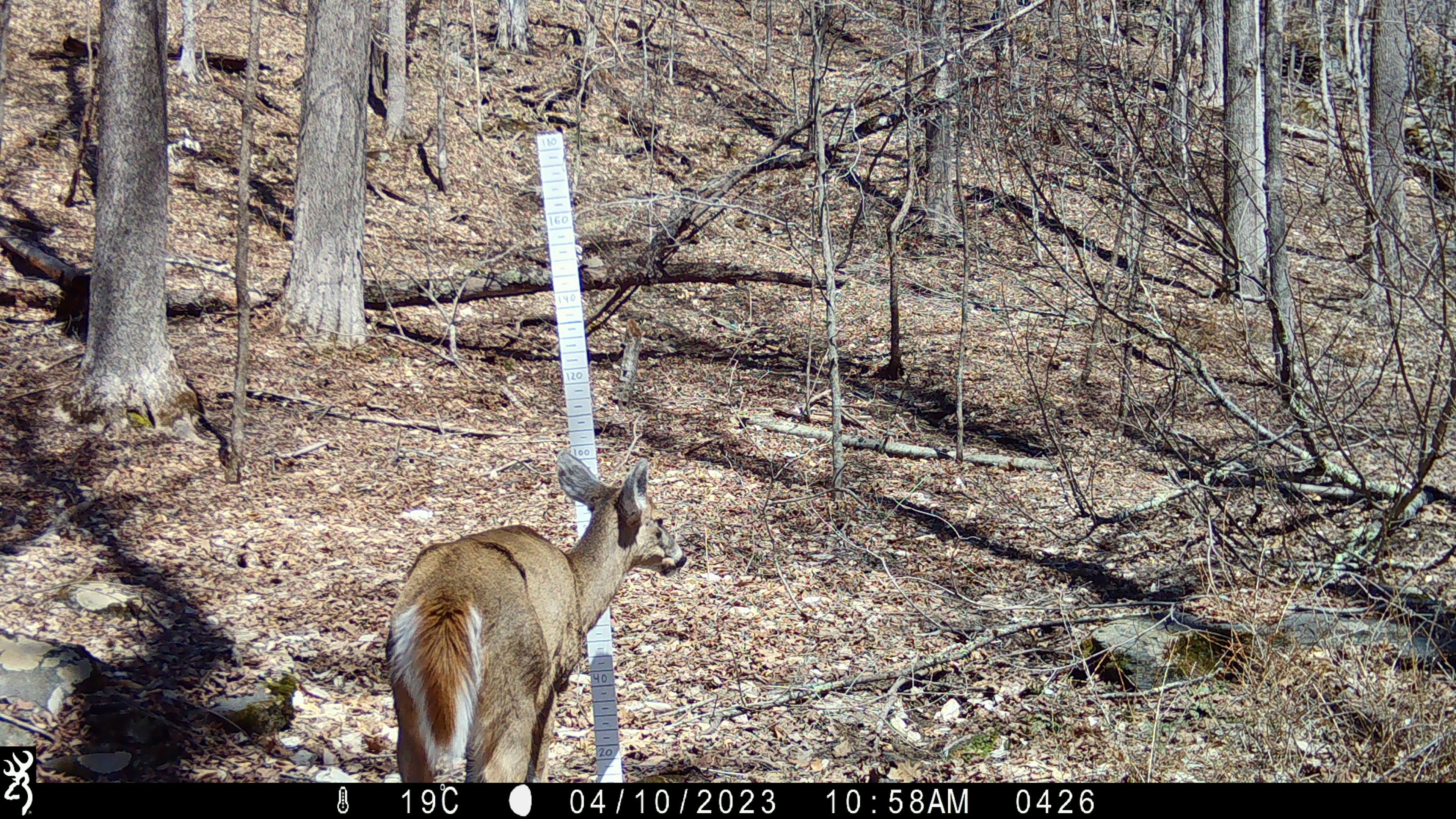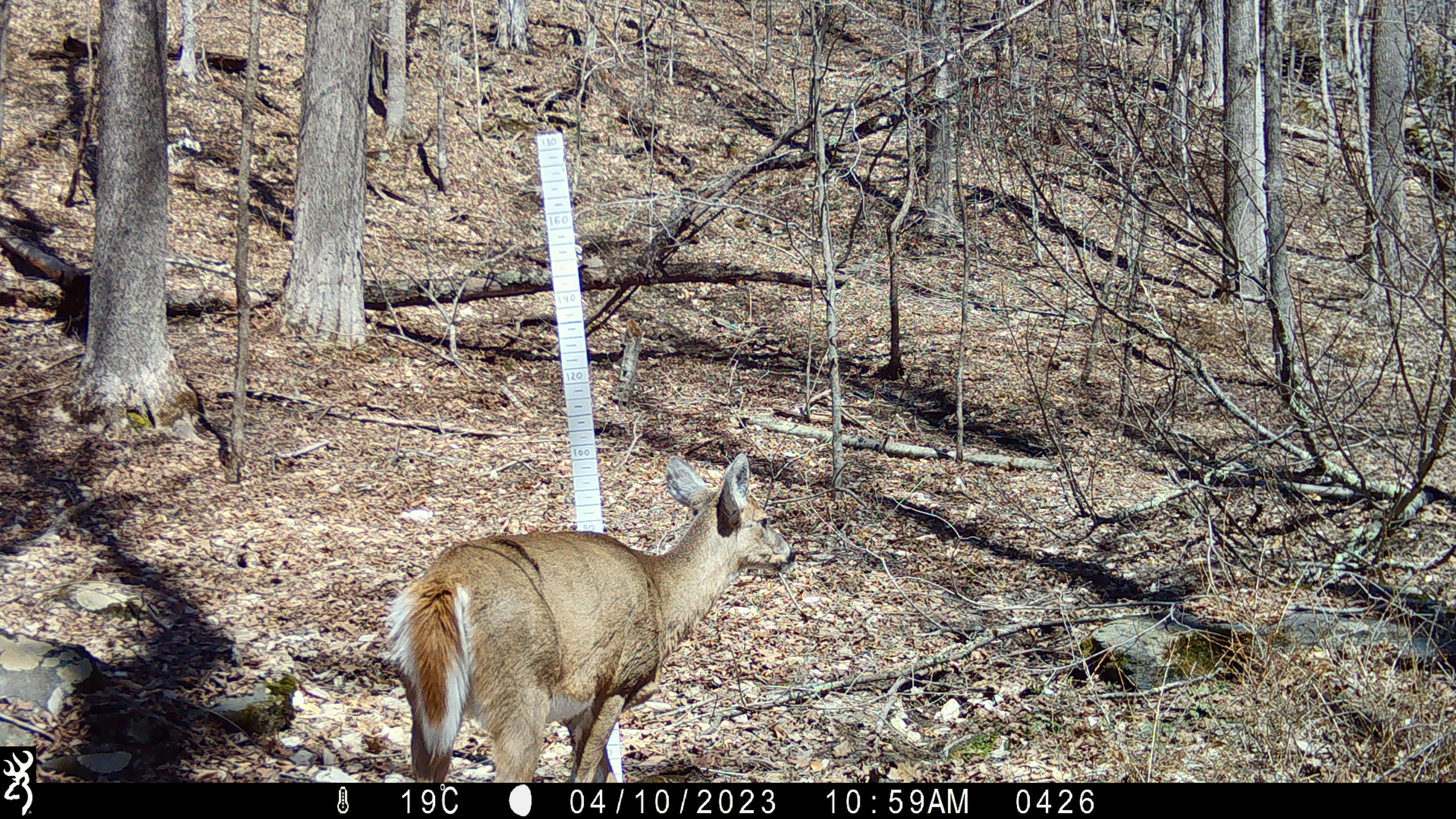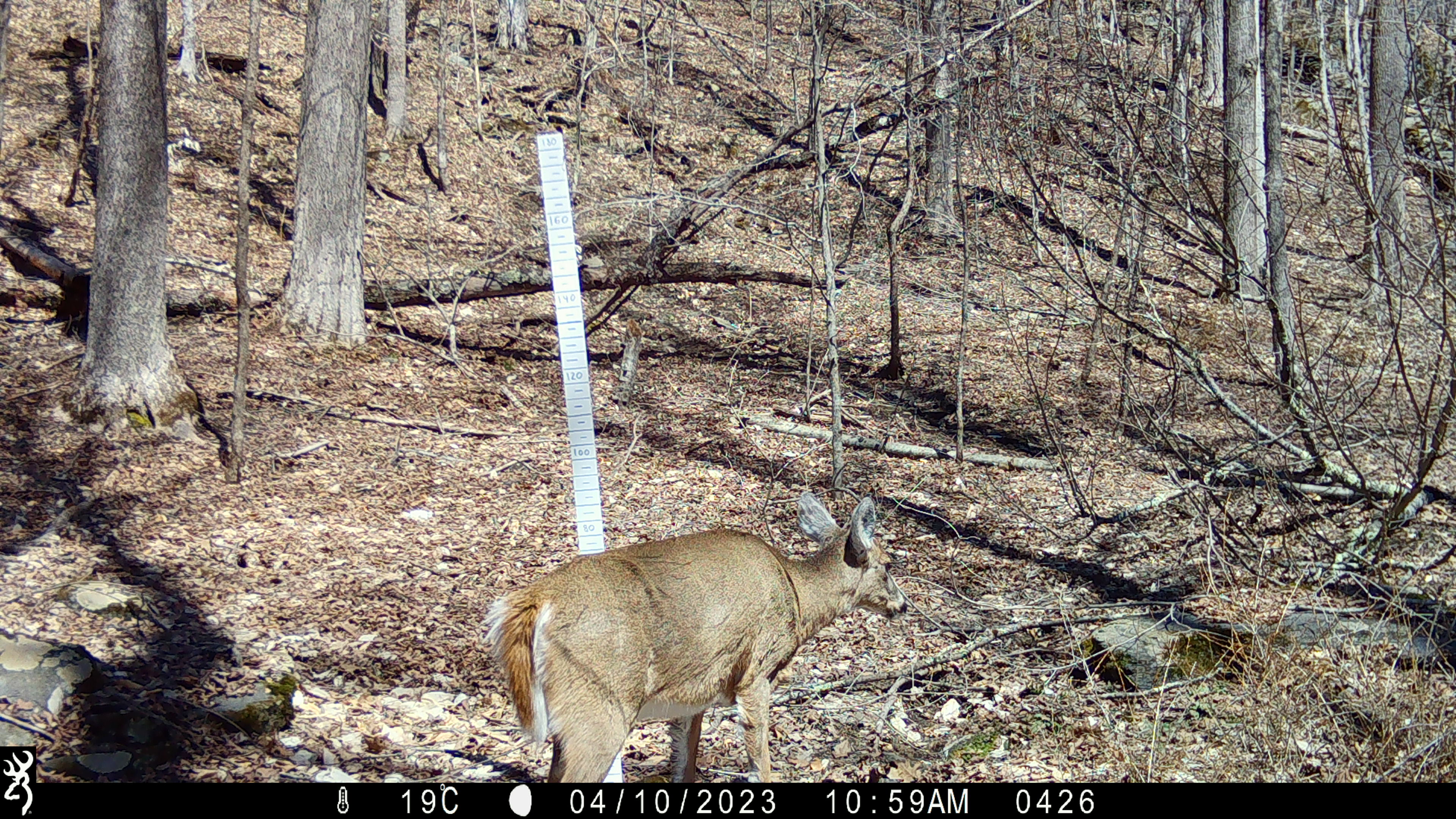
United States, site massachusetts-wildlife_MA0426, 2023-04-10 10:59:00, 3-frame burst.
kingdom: Animalia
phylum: Chordata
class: Mammalia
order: Artiodactyla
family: Cervidae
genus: Odocoileus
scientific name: Odocoileus virginianus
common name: white-tailed deer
White-tailed deer (Odocoileus virginianus).